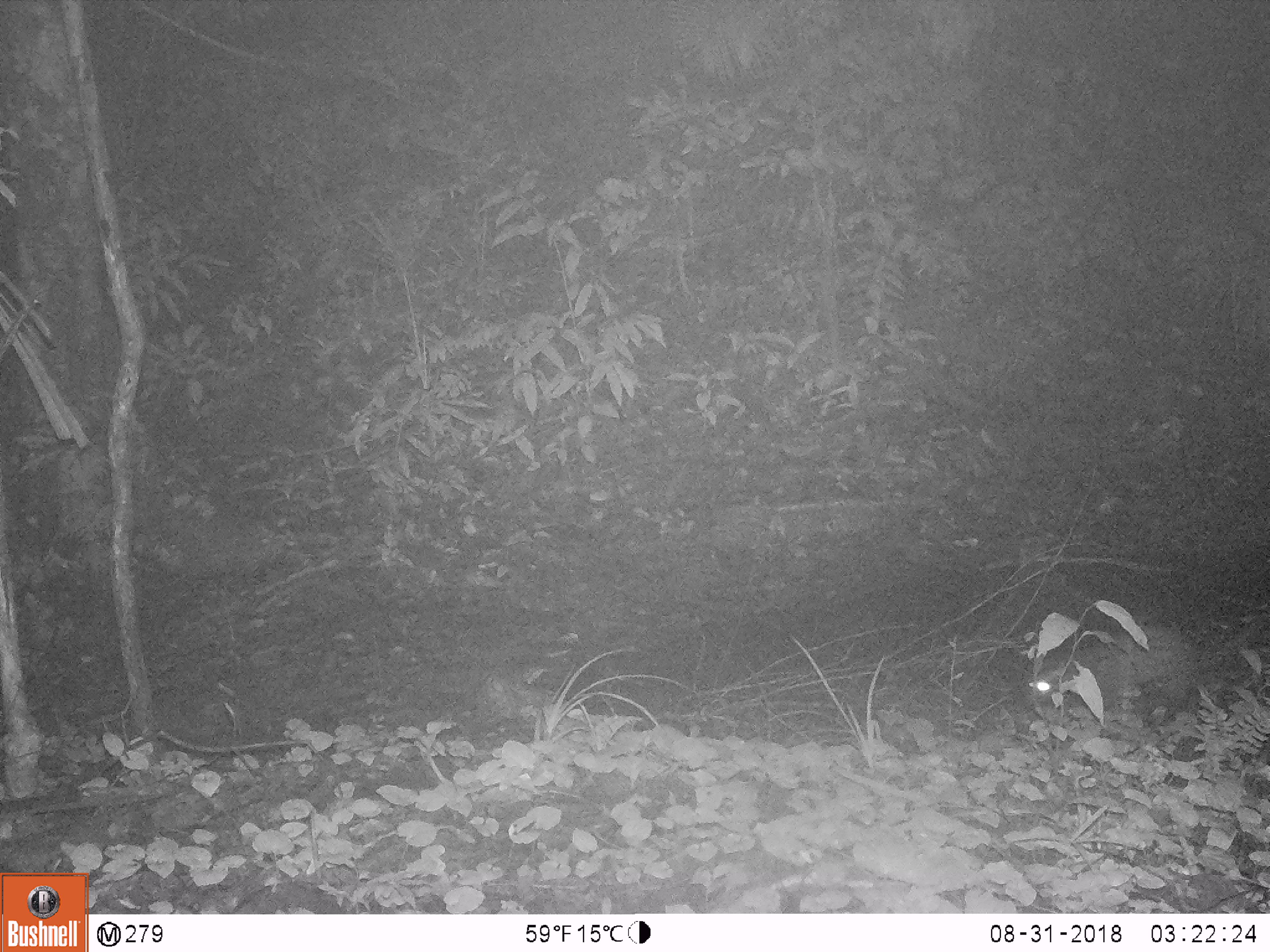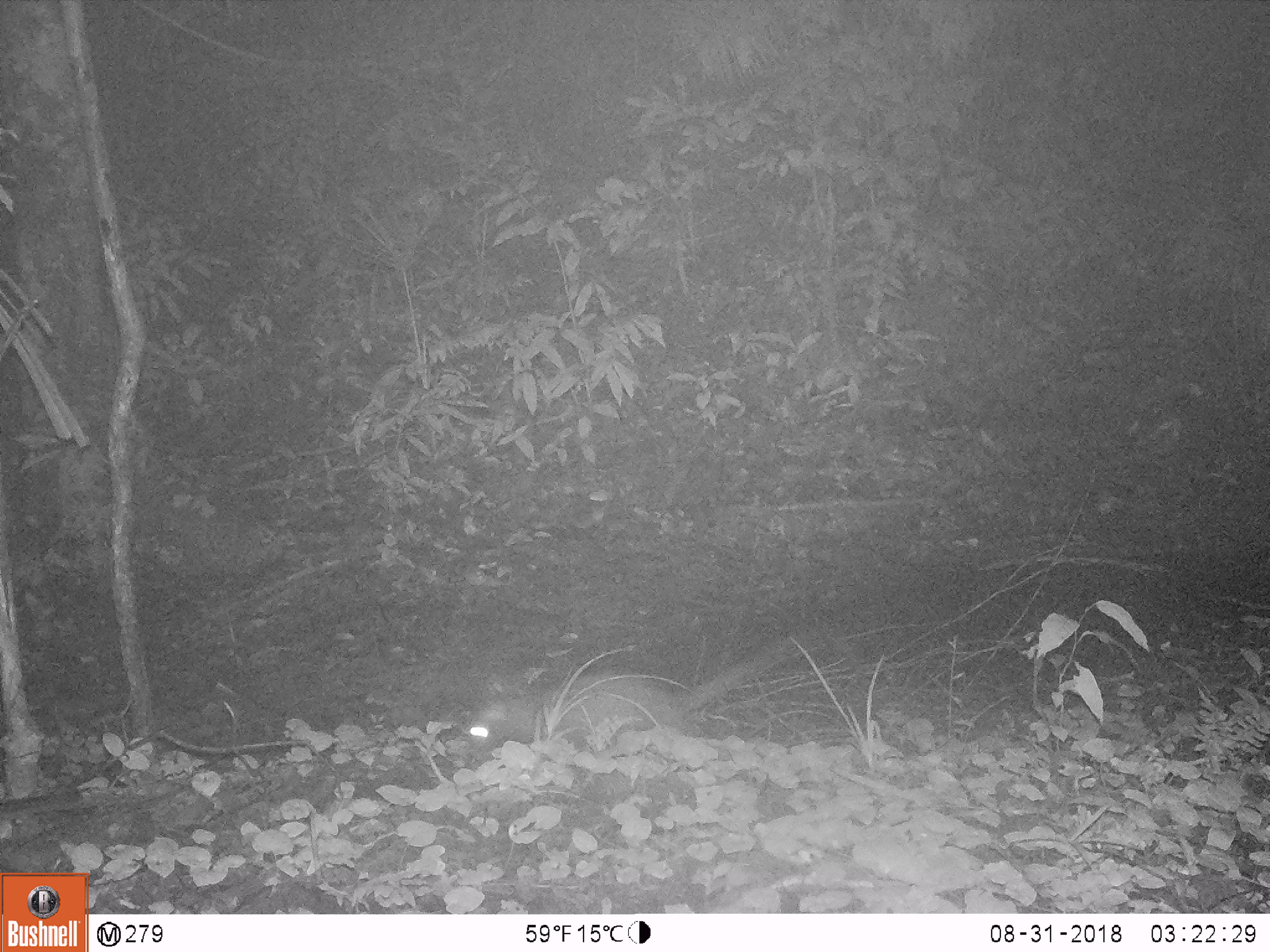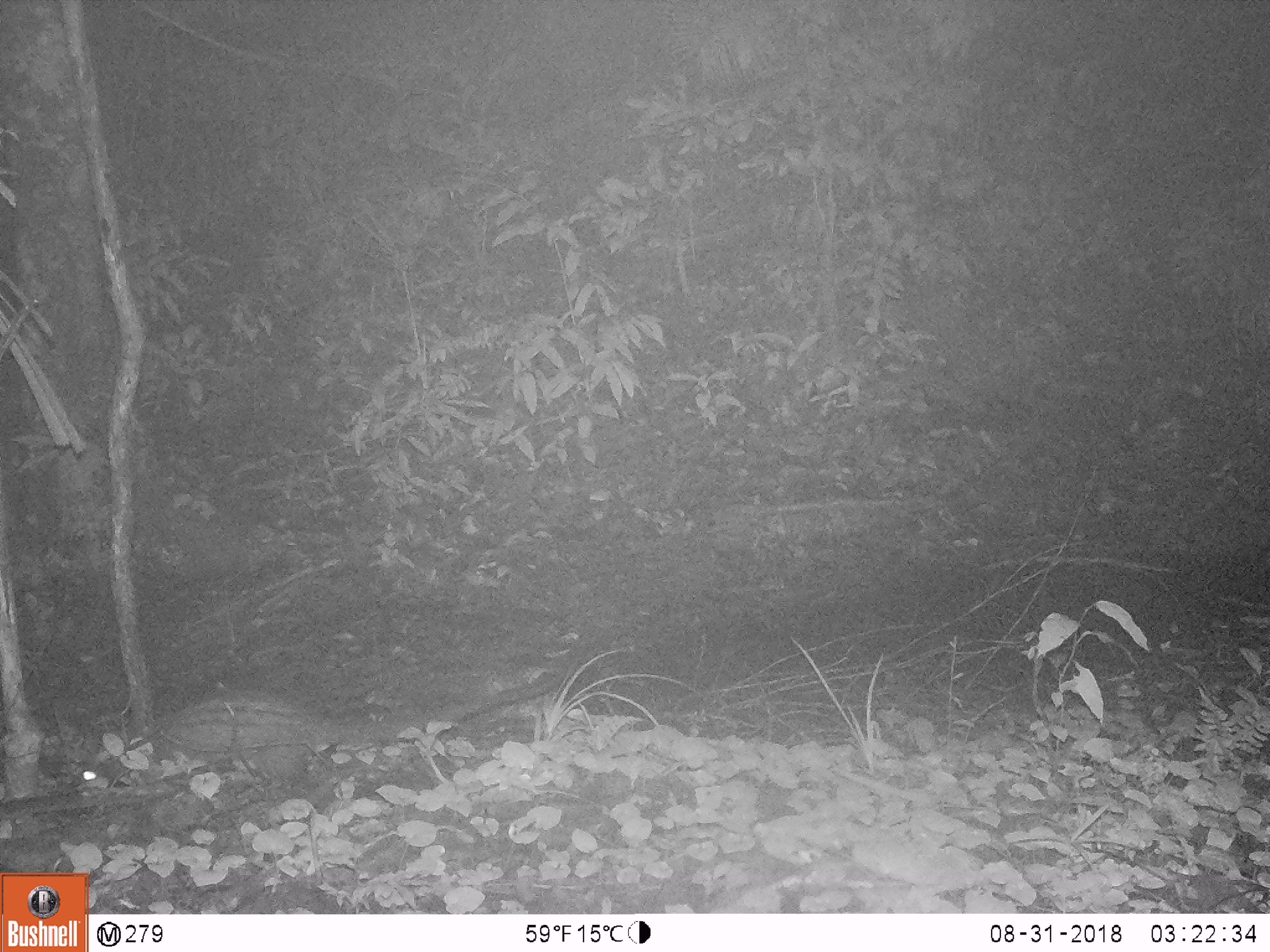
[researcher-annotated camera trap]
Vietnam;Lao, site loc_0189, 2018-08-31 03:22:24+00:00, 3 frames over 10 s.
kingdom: Animalia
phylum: Chordata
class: Mammalia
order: Carnivora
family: Viverridae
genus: Paradoxurus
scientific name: Paradoxurus hermaphroditus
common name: common palm civet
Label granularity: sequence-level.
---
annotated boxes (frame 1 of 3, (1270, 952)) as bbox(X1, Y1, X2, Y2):
common palm civet: bbox(1027, 622, 1197, 711)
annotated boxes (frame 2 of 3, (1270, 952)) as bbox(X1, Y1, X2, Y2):
common palm civet: bbox(460, 632, 804, 753)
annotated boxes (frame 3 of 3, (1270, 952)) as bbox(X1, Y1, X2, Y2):
common palm civet: bbox(80, 673, 567, 785)